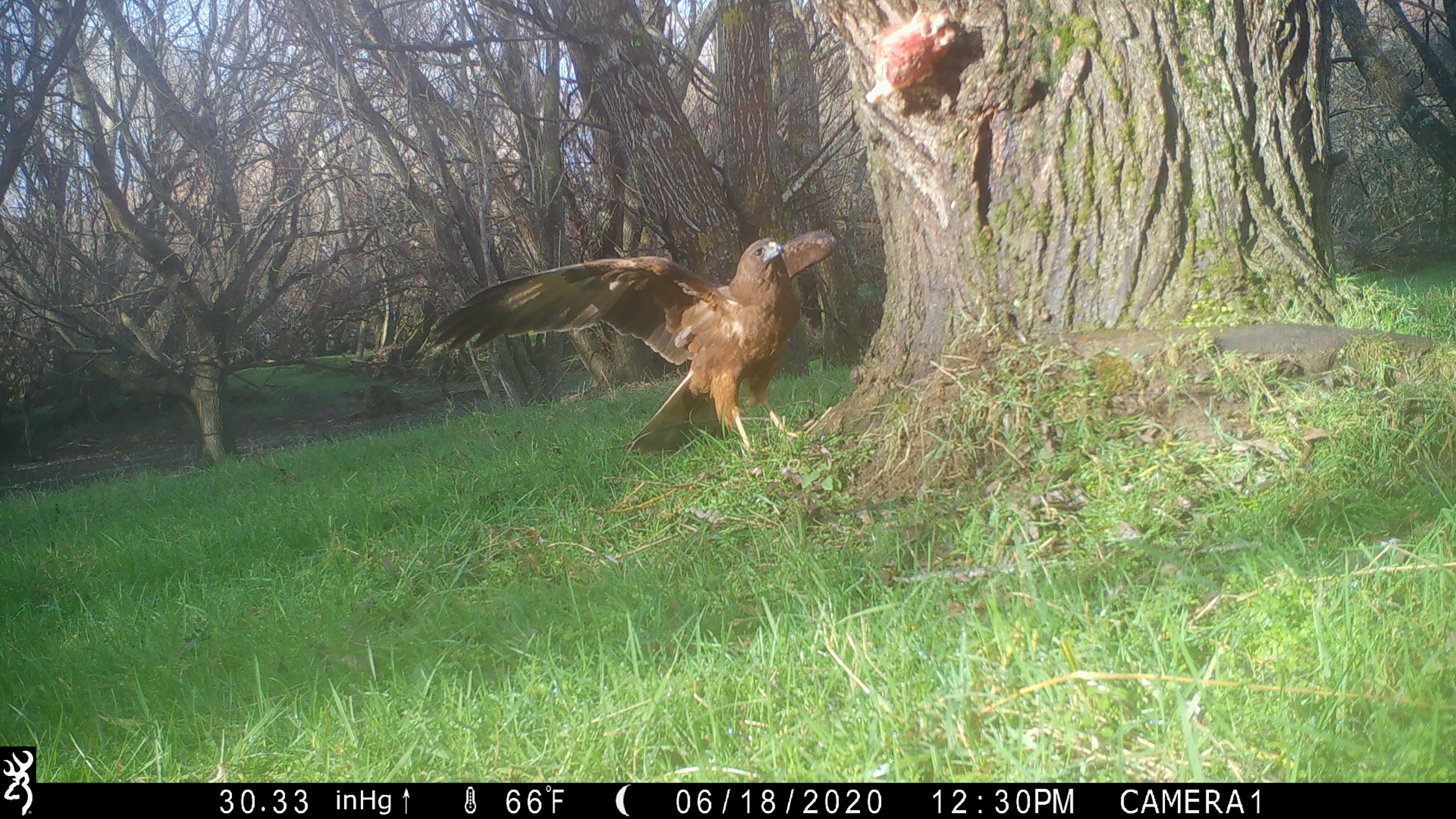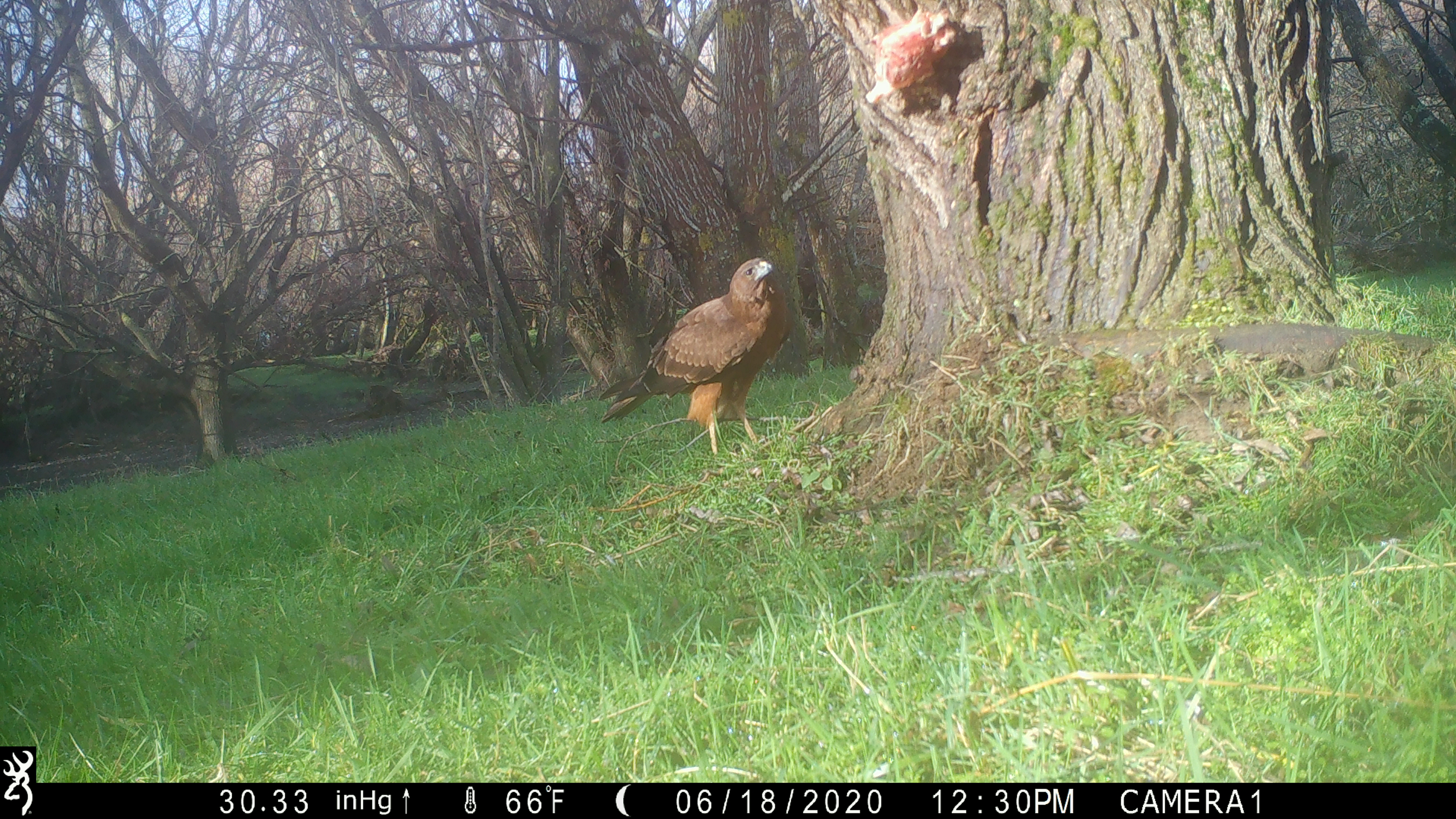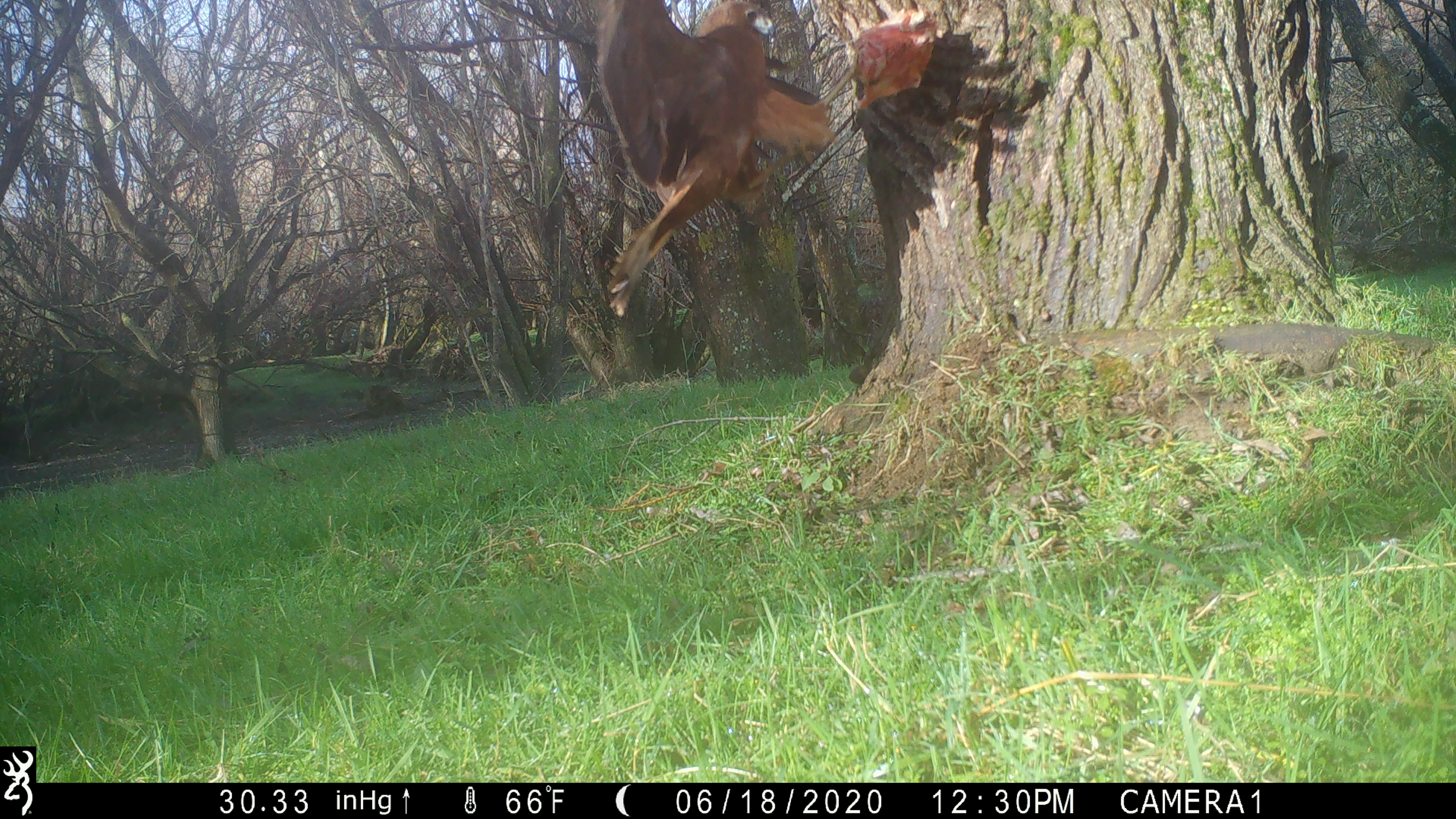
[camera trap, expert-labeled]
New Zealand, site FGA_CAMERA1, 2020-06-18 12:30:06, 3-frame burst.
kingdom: Animalia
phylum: Chordata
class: Aves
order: Accipitriformes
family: Accipitridae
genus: Circus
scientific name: Circus approximans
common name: swamp harrier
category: harrier